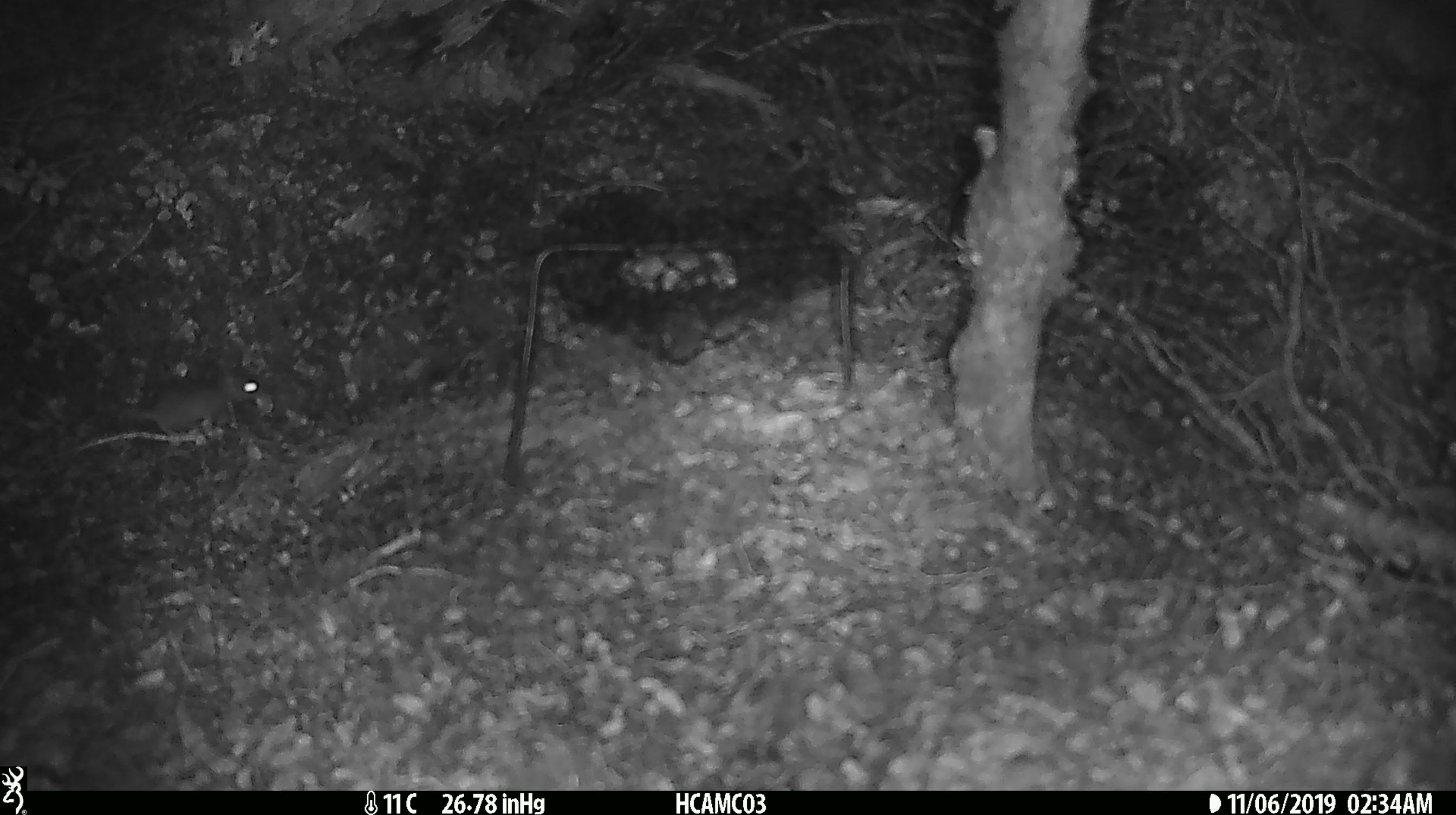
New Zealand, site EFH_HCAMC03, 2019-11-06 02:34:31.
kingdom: Animalia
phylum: Chordata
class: Mammalia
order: Rodentia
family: Muridae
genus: Mus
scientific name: Mus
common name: mouse